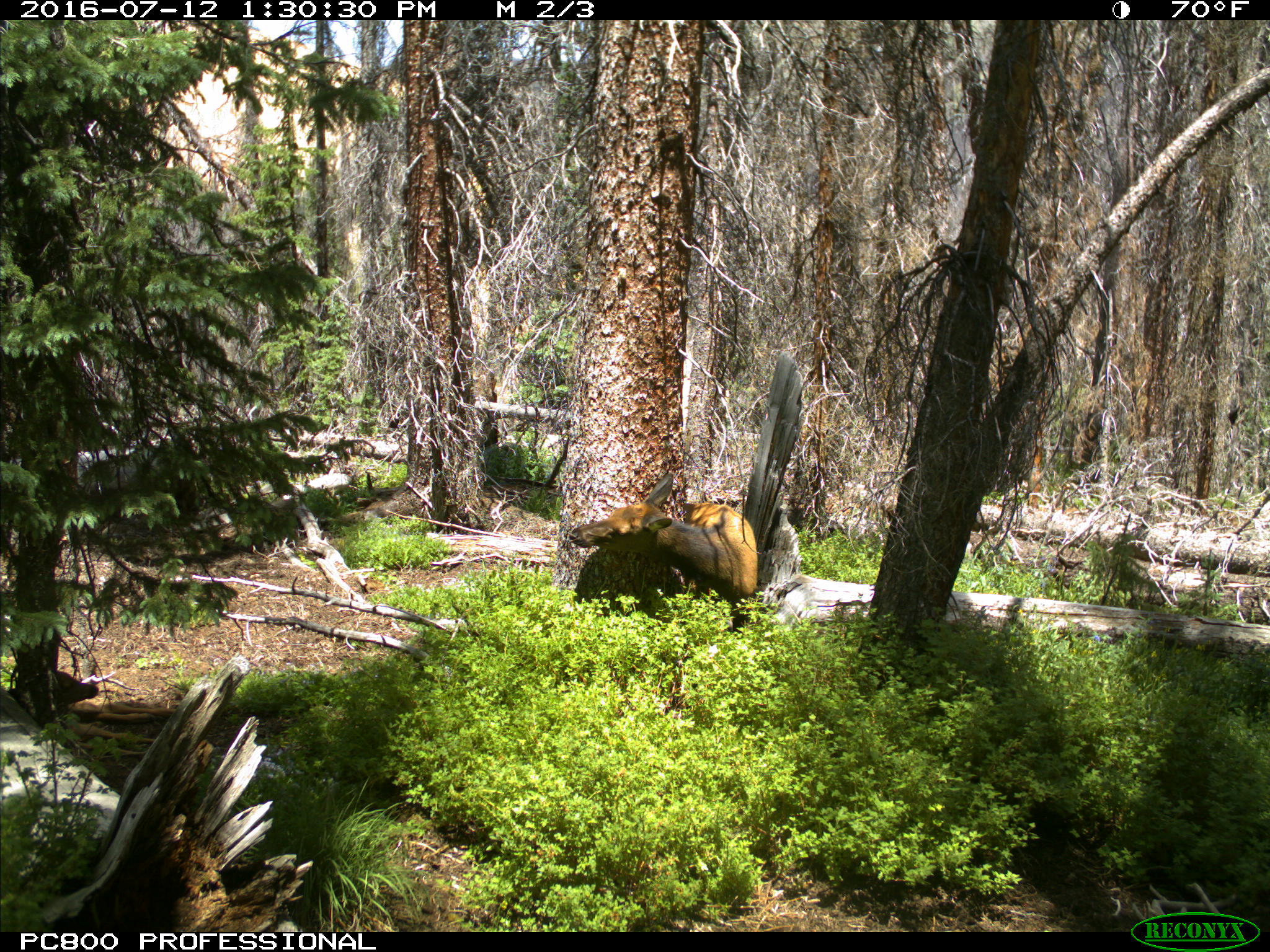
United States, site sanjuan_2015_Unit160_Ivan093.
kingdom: Animalia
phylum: Chordata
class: Mammalia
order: Artiodactyla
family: Cervidae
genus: Cervus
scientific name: Cervus elaphus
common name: red deer